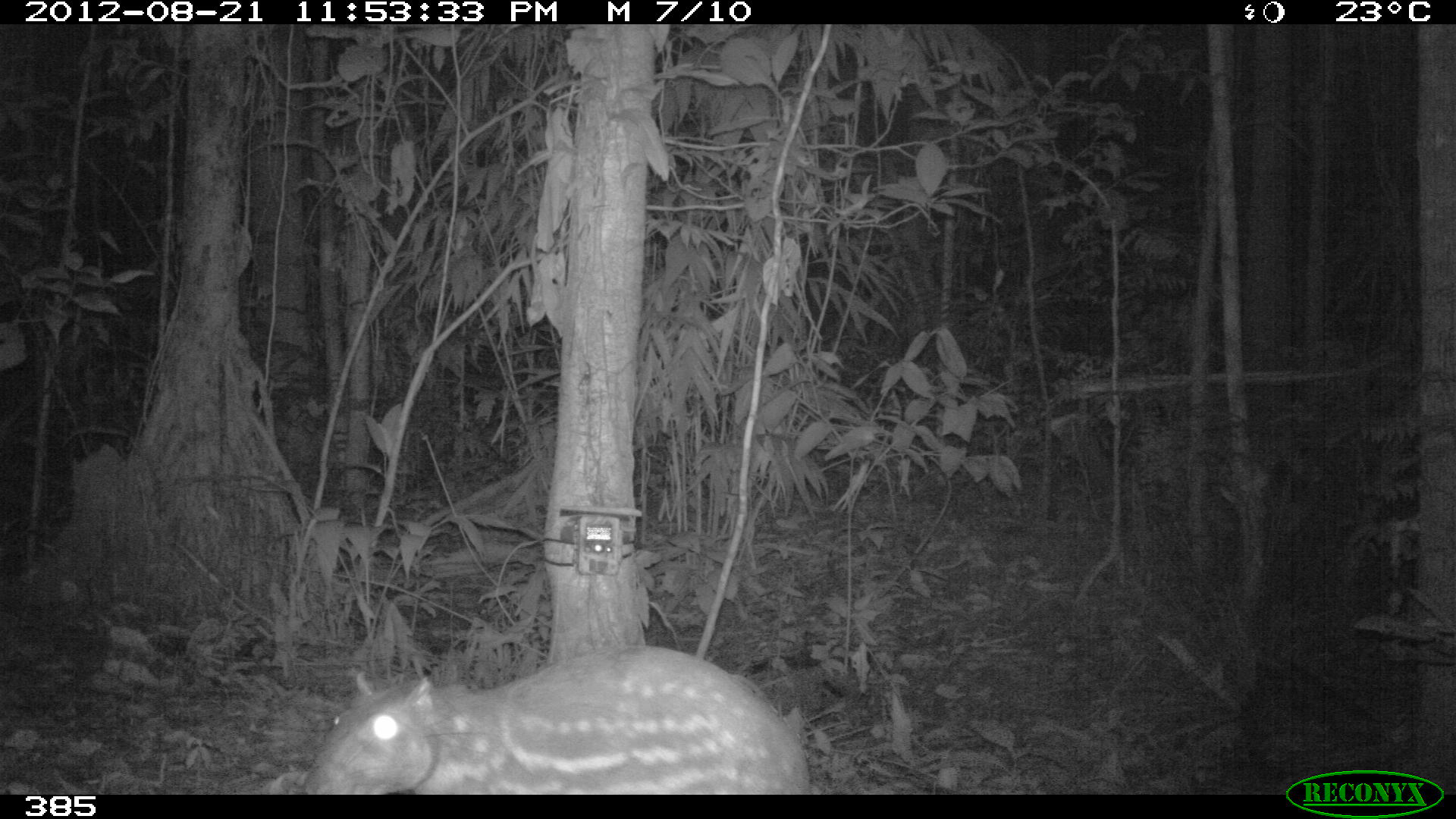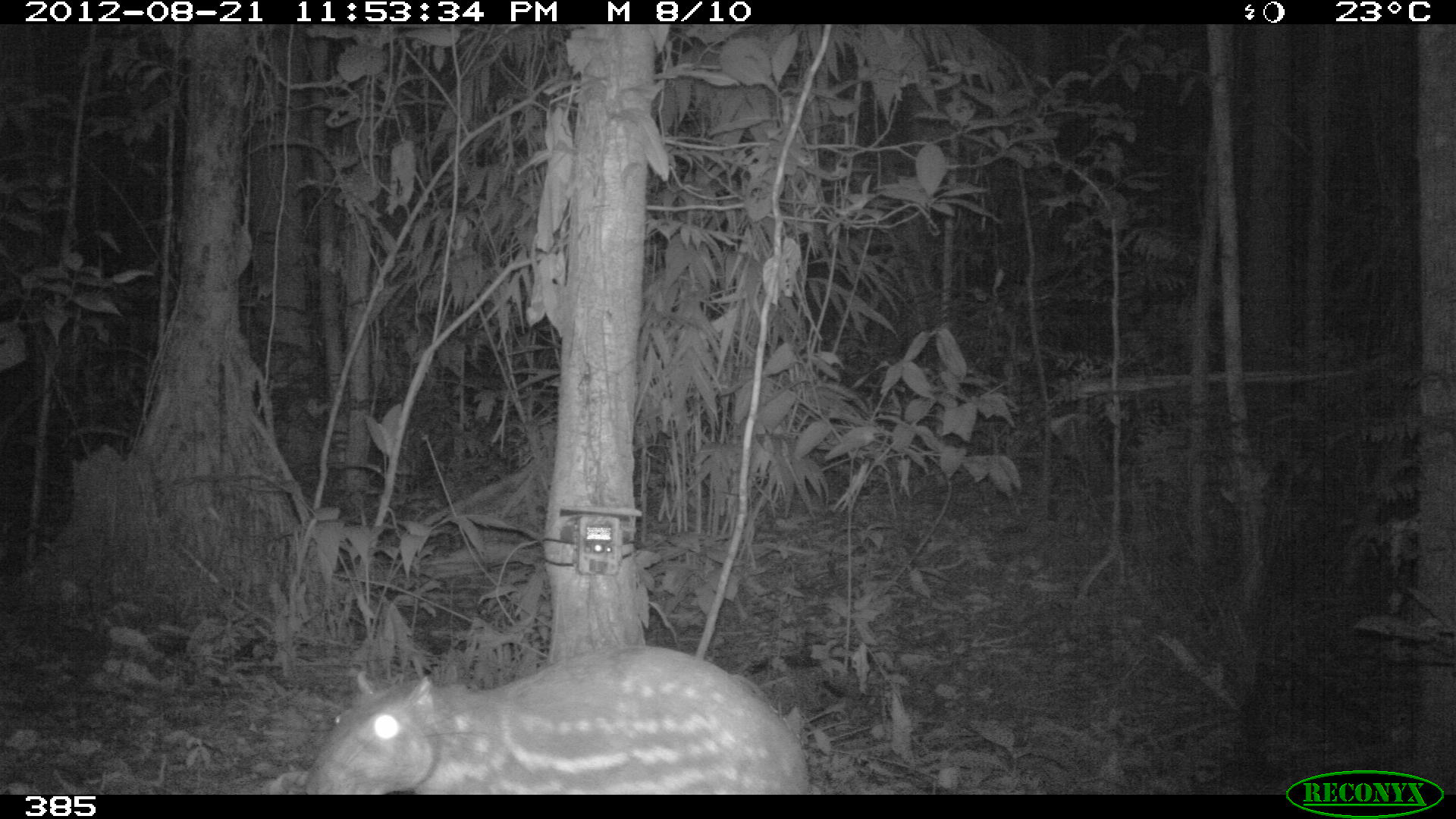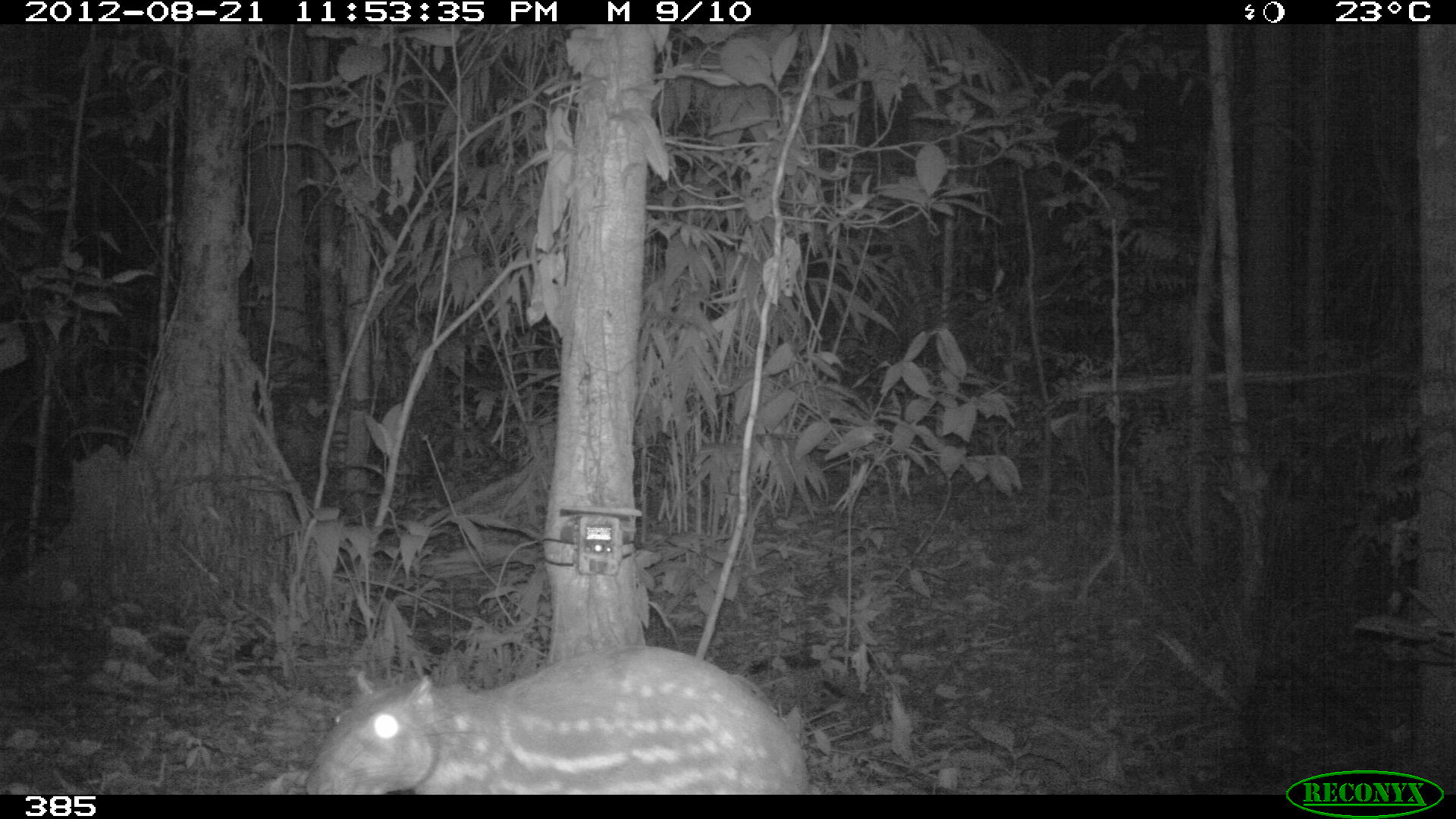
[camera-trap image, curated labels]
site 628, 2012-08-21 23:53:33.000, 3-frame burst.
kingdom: Animalia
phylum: Chordata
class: Mammalia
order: Rodentia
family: Cuniculidae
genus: Cuniculus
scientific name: Cuniculus paca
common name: spotted paca